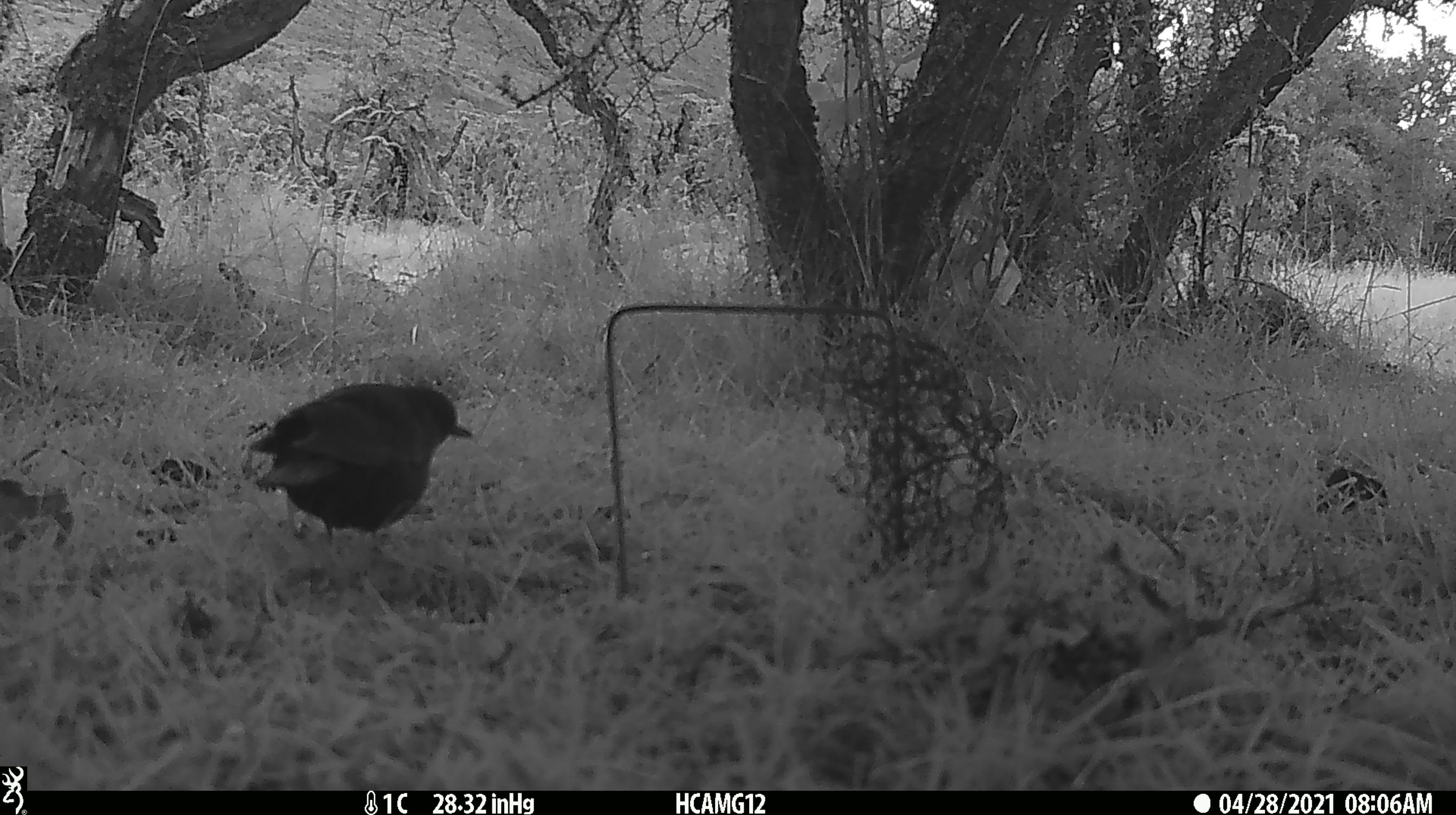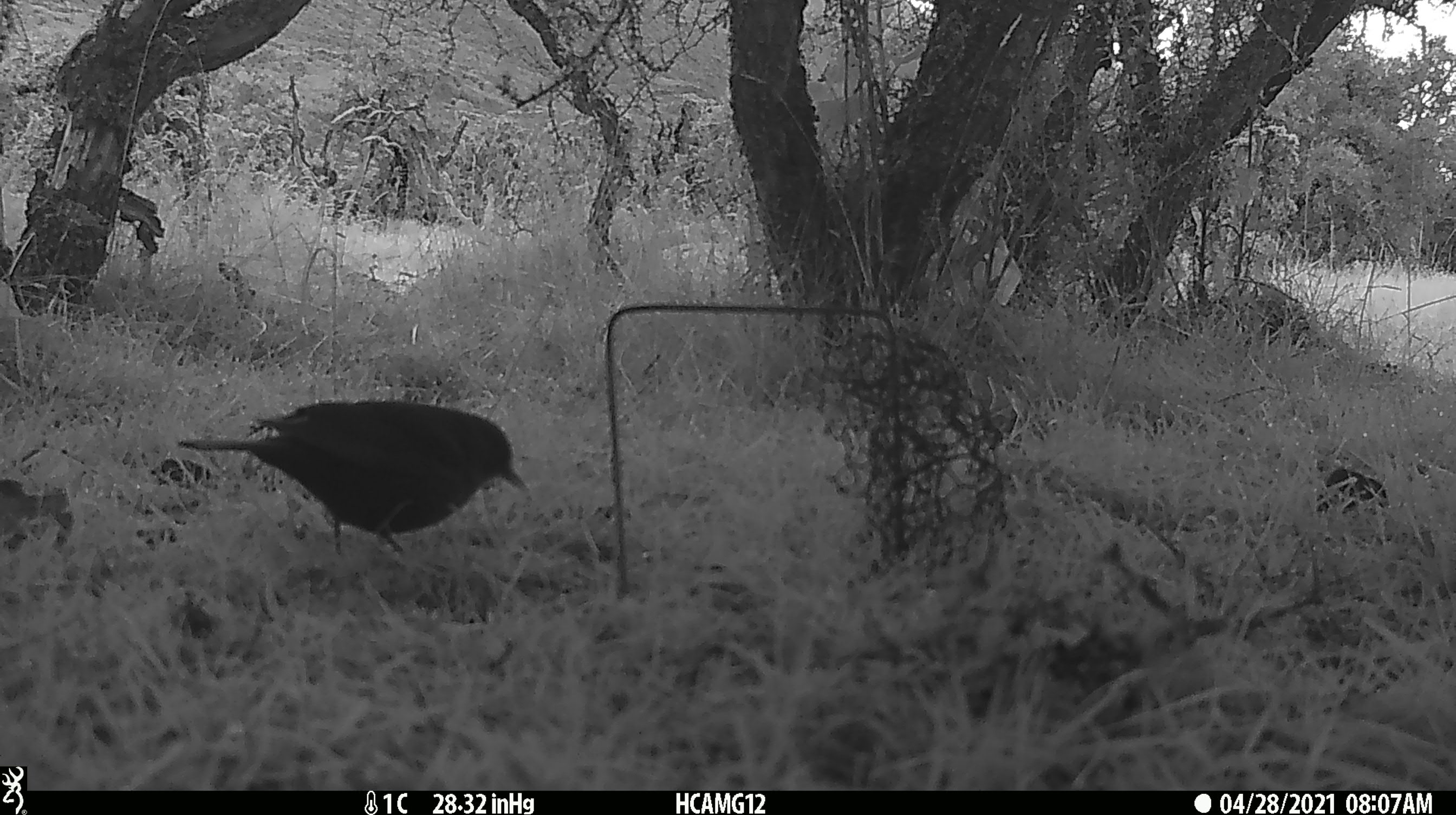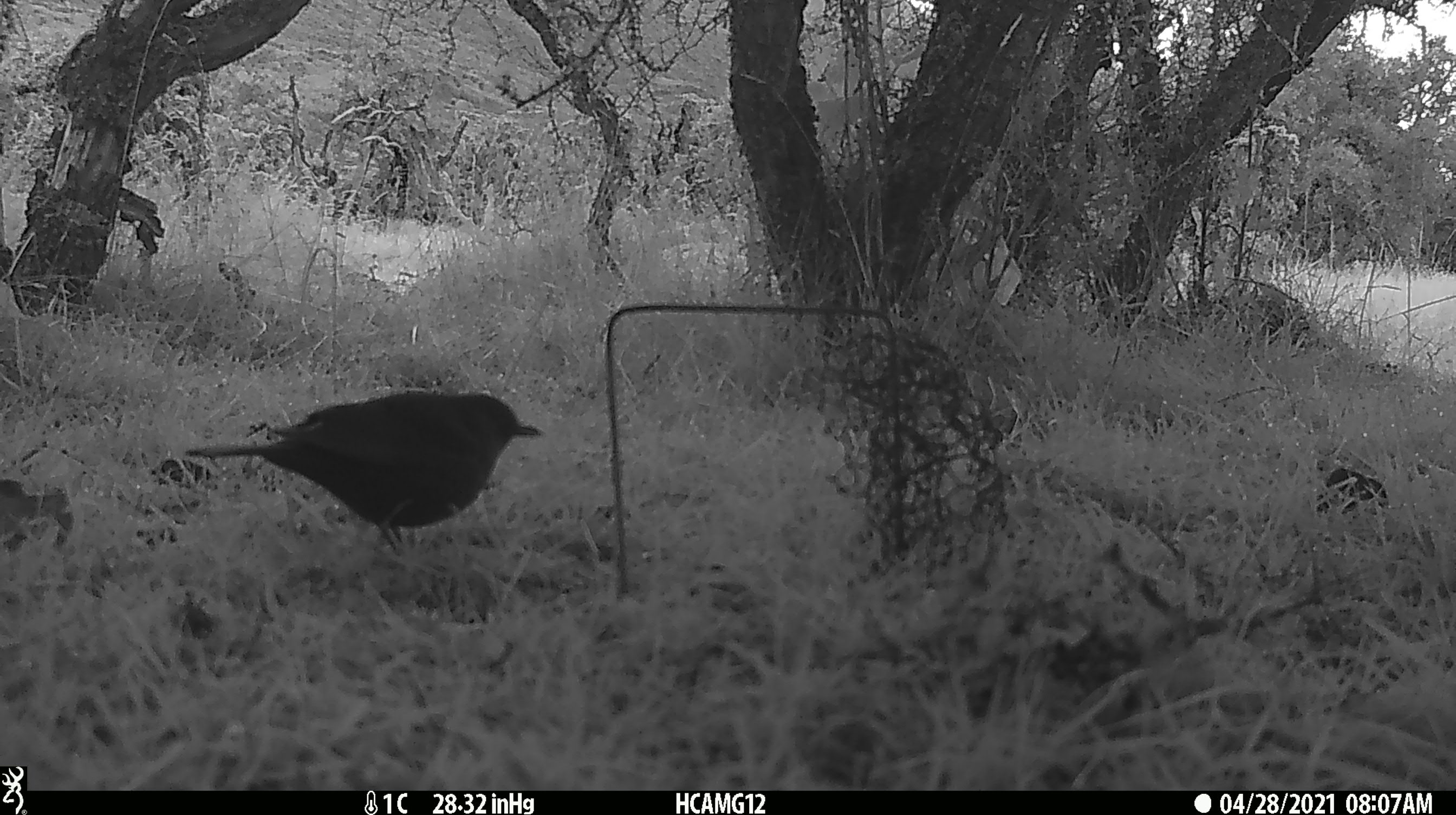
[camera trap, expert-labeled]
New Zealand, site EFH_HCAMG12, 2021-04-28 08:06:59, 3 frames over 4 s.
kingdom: Animalia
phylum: Chordata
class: Aves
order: Passeriformes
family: Turdidae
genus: Turdus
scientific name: Turdus merula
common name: eurasian blackbird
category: blackbird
Blackbird (eurasian blackbird) (Turdus merula).